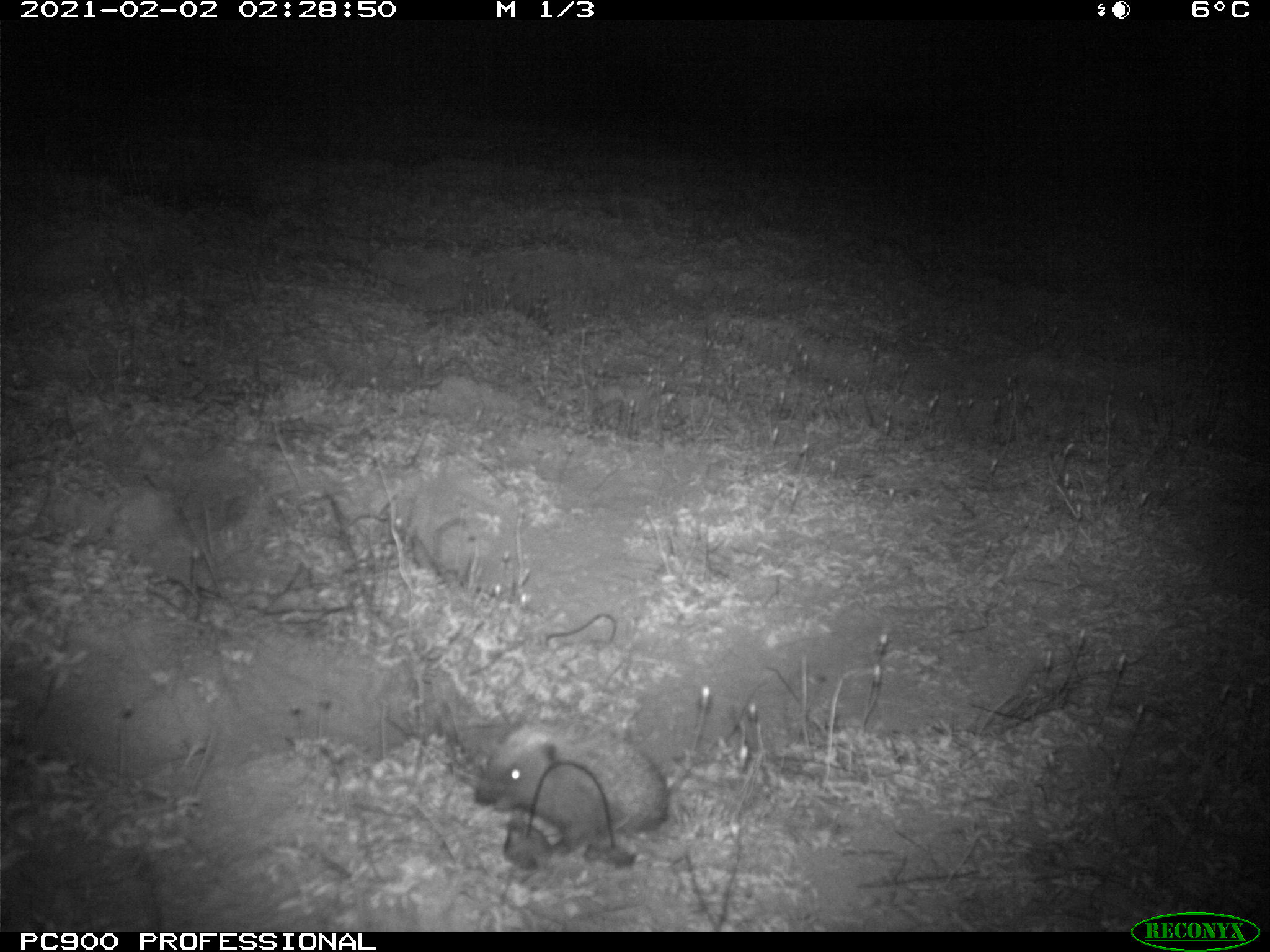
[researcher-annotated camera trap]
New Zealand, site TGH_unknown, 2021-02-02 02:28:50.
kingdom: Animalia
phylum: Chordata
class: Mammalia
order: Eulipotyphla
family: Erinaceidae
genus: Erinaceus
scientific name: Erinaceus europaeus europaeus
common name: european hedgehog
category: hedgehog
Hedgehog (european hedgehog) (Erinaceus europaeus europaeus).